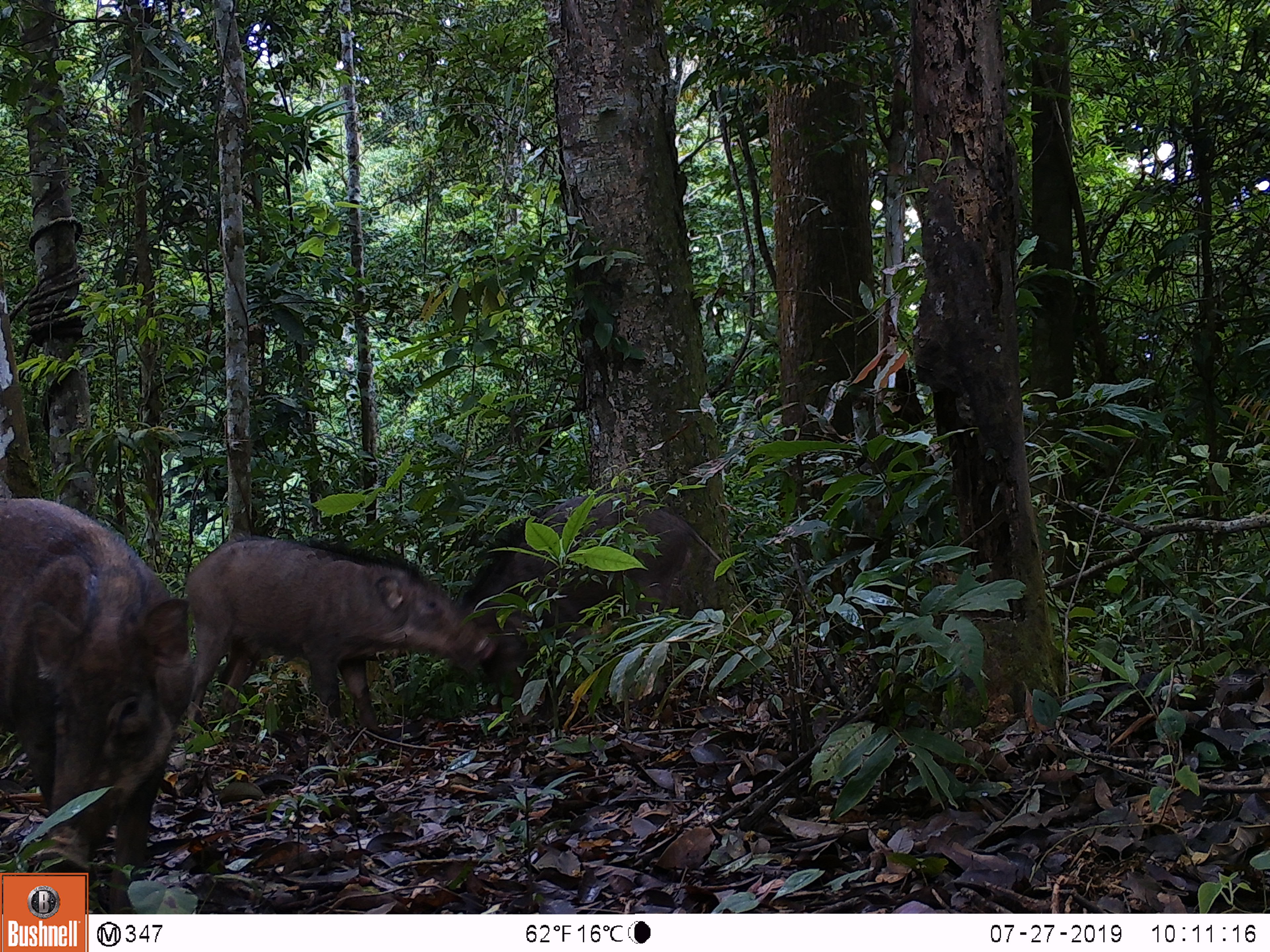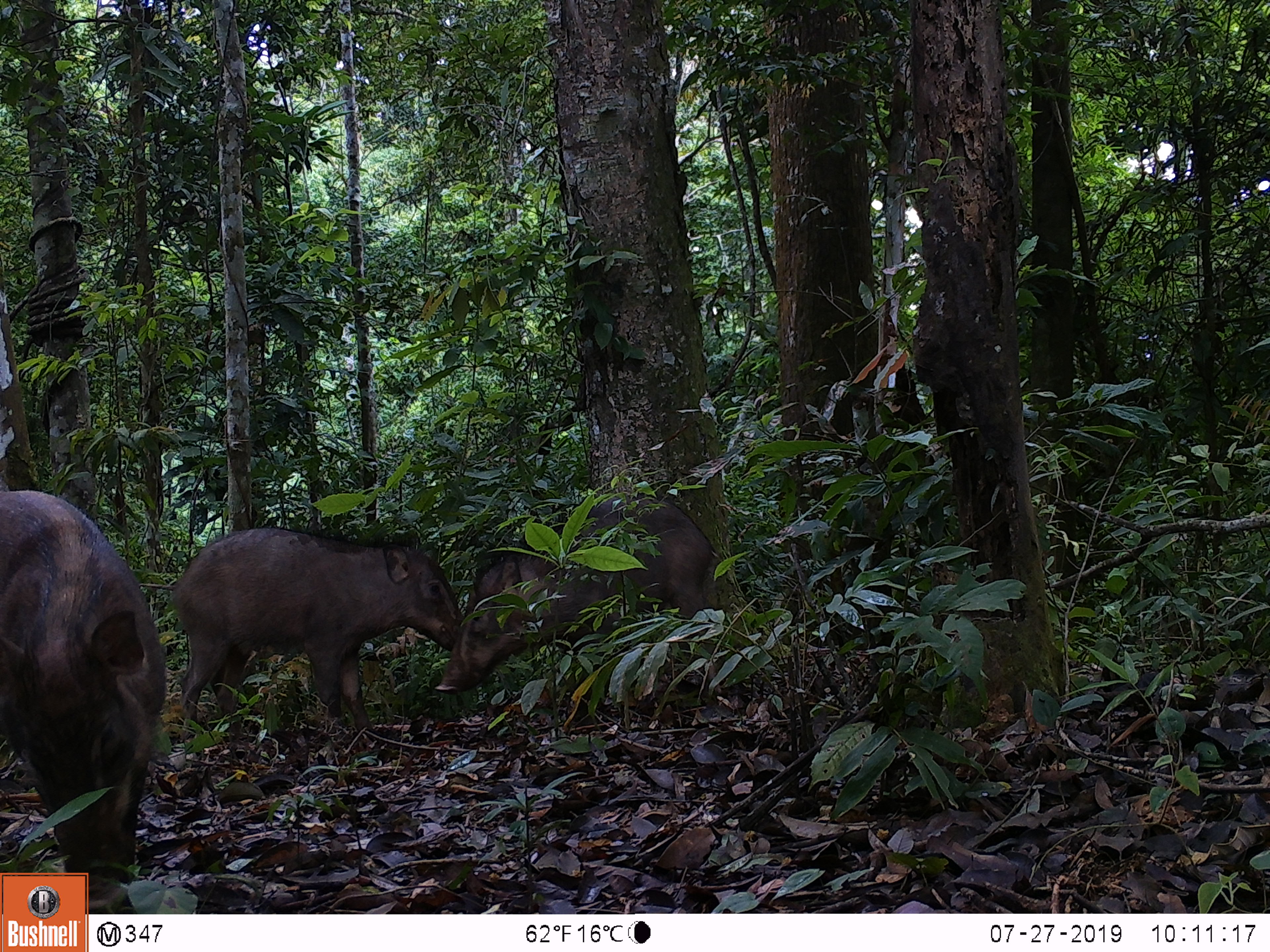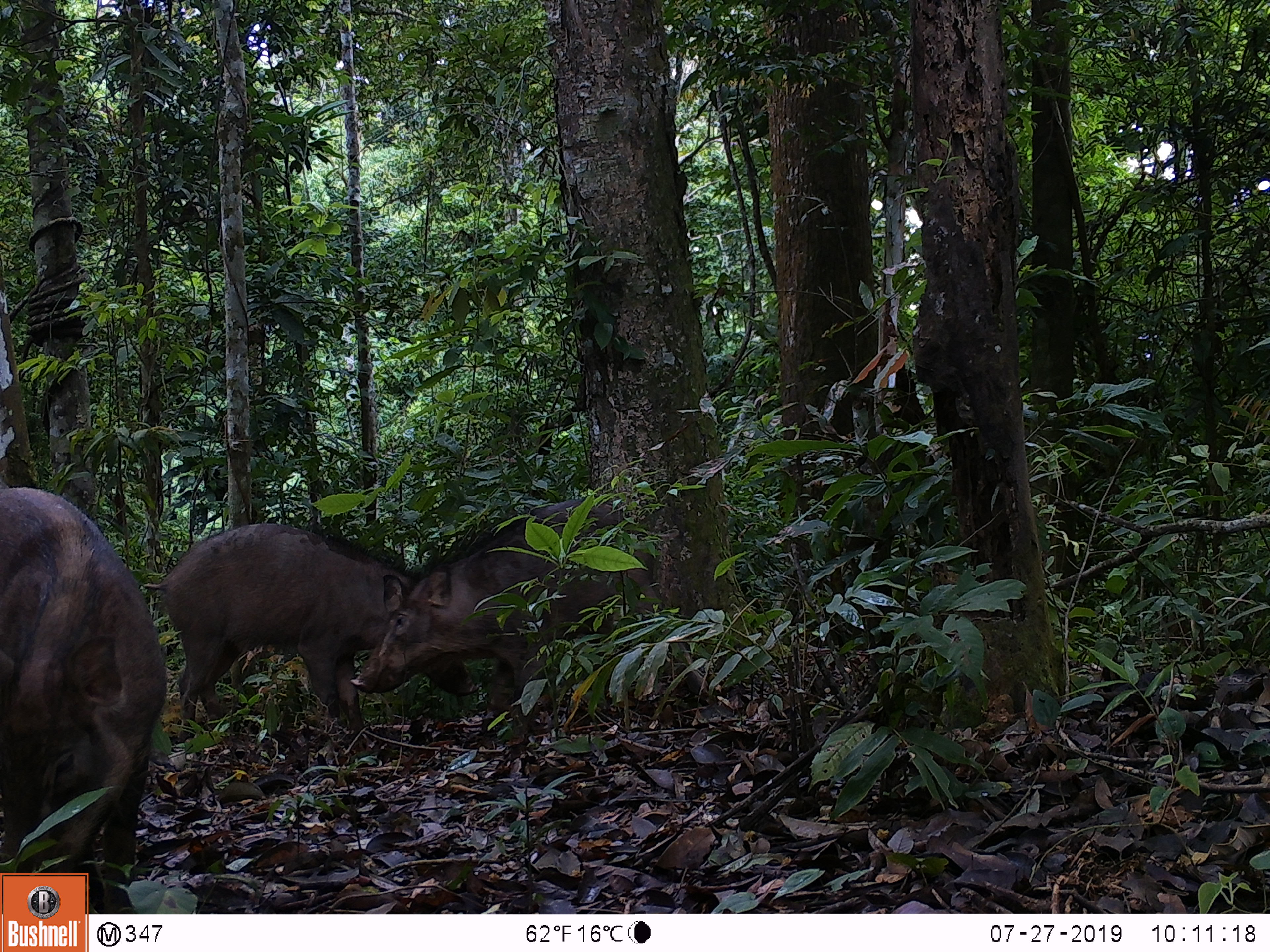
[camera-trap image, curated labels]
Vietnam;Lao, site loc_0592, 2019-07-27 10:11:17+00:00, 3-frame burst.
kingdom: Animalia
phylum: Chordata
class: Mammalia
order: Artiodactyla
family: Suidae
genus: Sus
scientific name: Sus scrofa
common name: eurasian wild pig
Eurasian wild pig (Sus scrofa). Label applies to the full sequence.